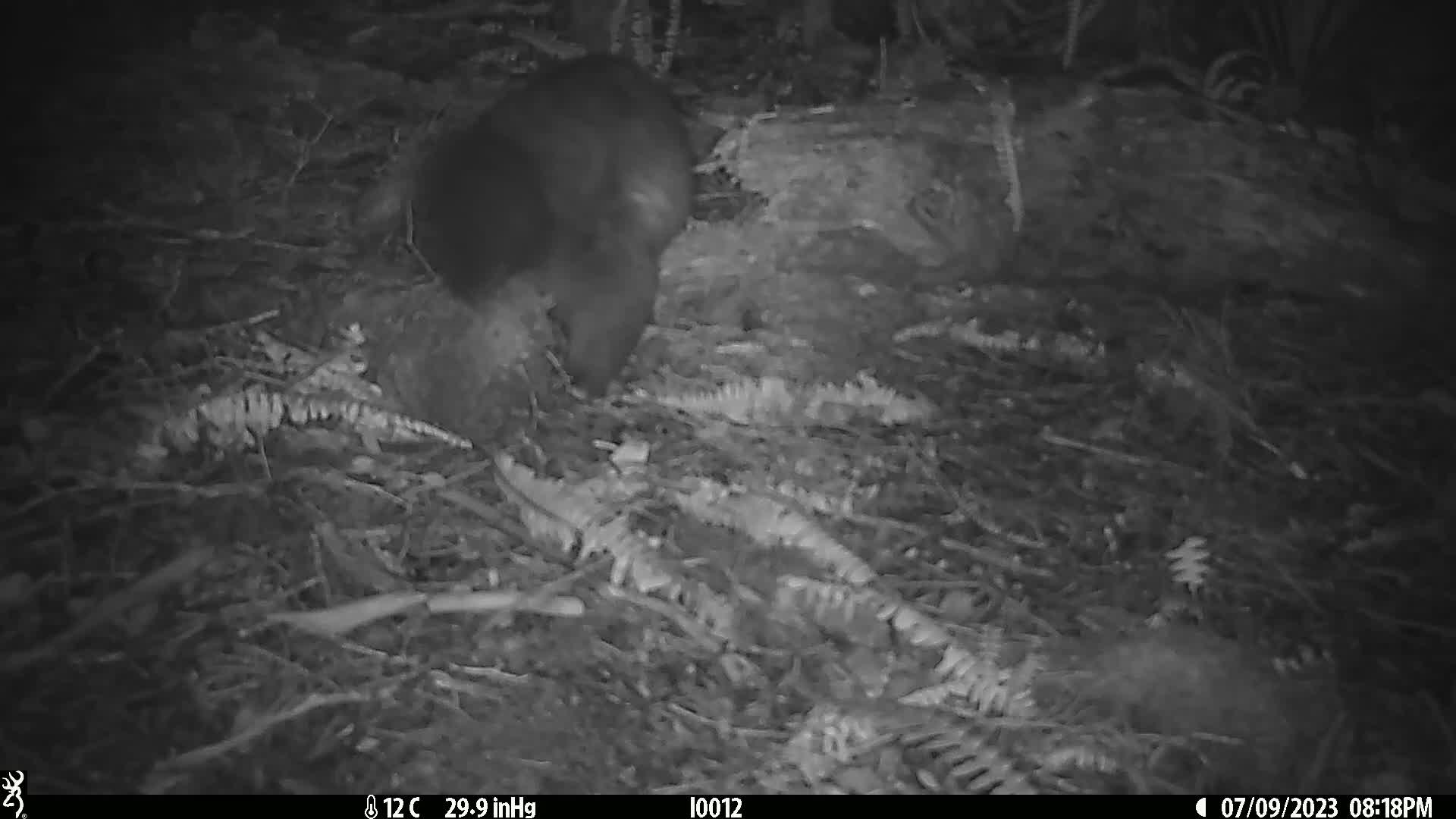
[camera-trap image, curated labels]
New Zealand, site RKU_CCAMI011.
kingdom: Animalia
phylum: Chordata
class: Mammalia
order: Diprotodontia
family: Phalangeridae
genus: Trichosurus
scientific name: Trichosurus vulpecula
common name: common brushtail possum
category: possum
Possum (common brushtail possum) (Trichosurus vulpecula).